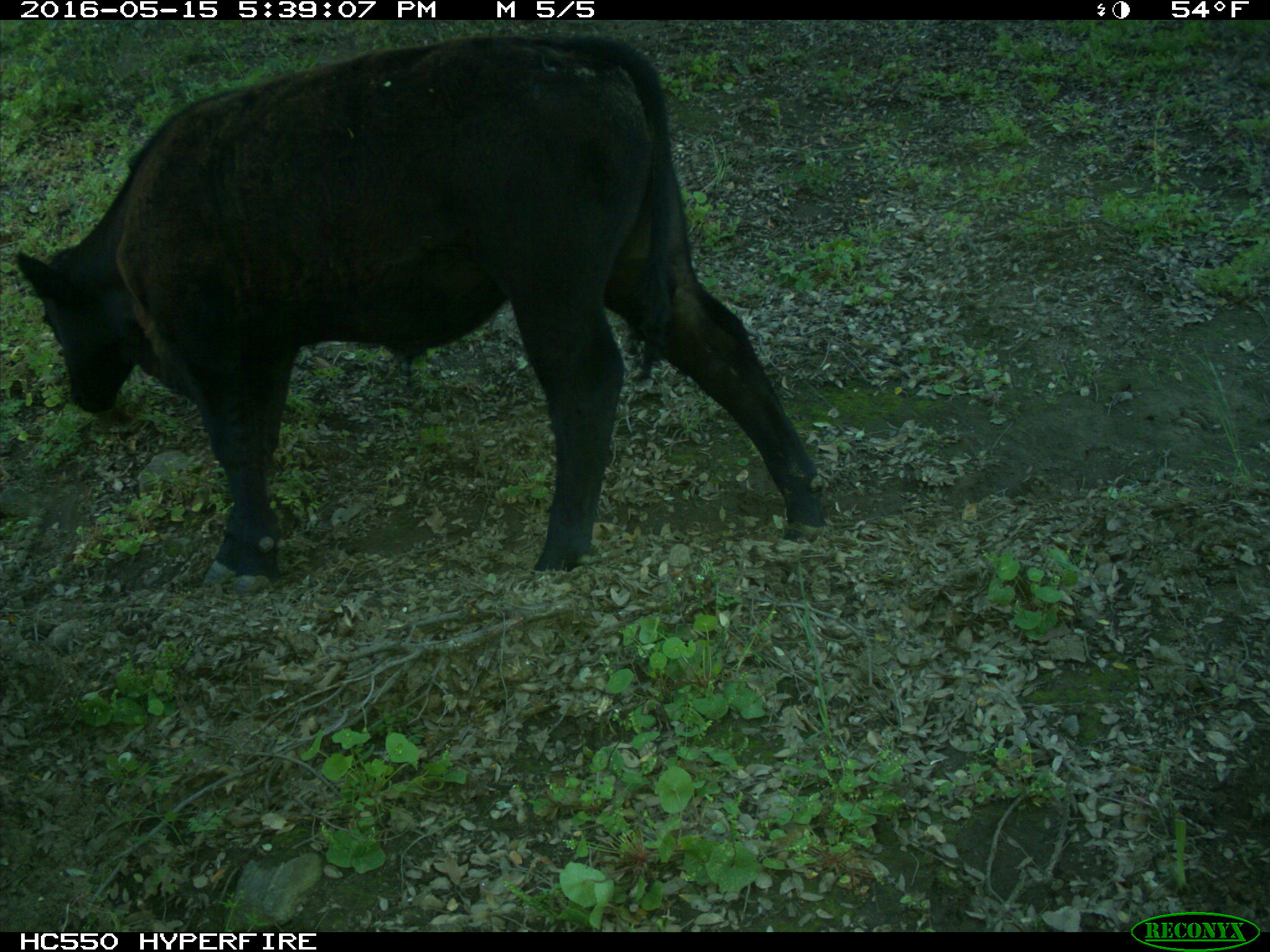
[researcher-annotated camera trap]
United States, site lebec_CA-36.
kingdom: Animalia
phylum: Chordata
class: Mammalia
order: Artiodactyla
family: Bovidae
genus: Bos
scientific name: Bos taurus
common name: domestic cow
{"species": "Bos taurus (domestic cow)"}